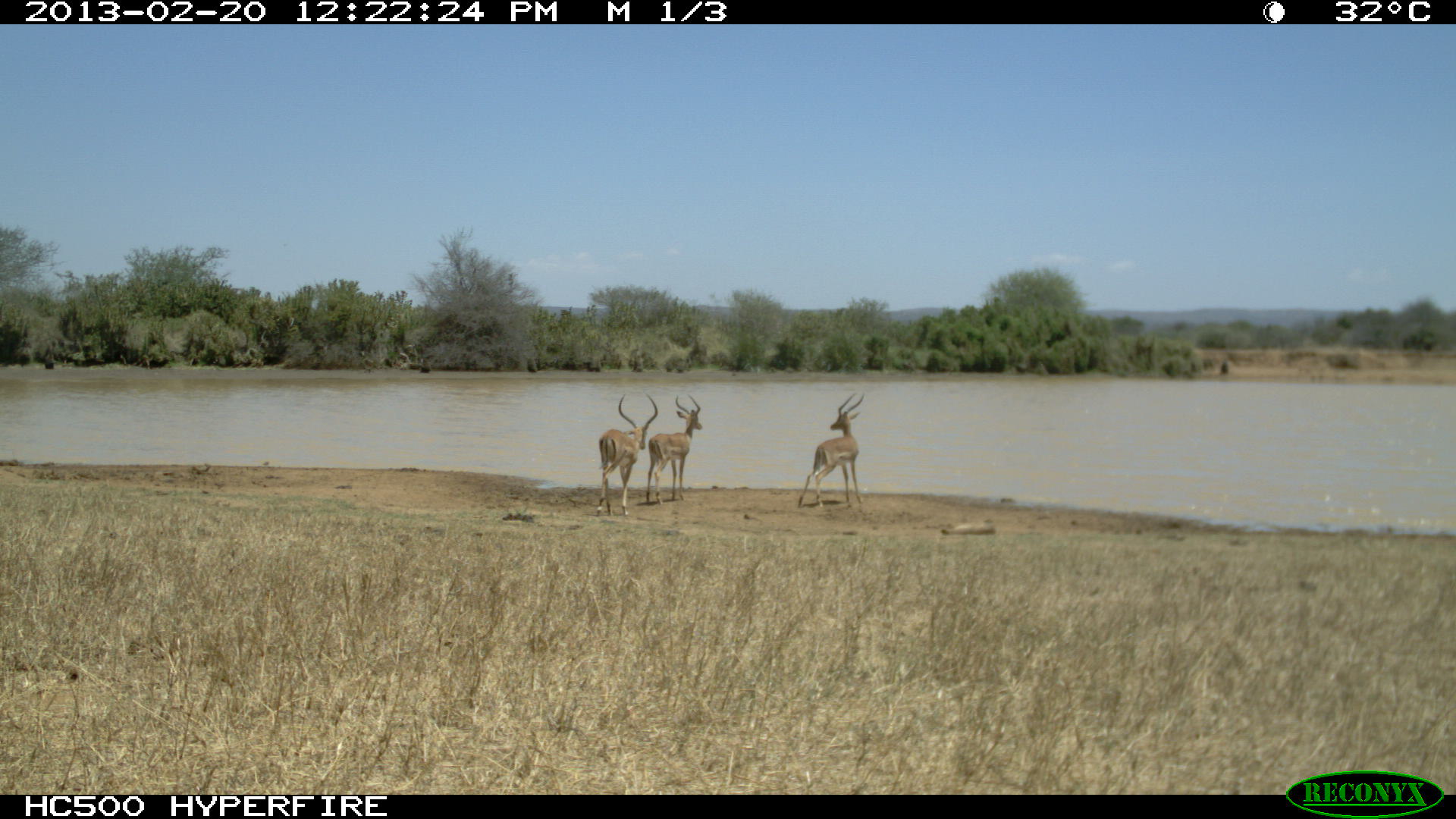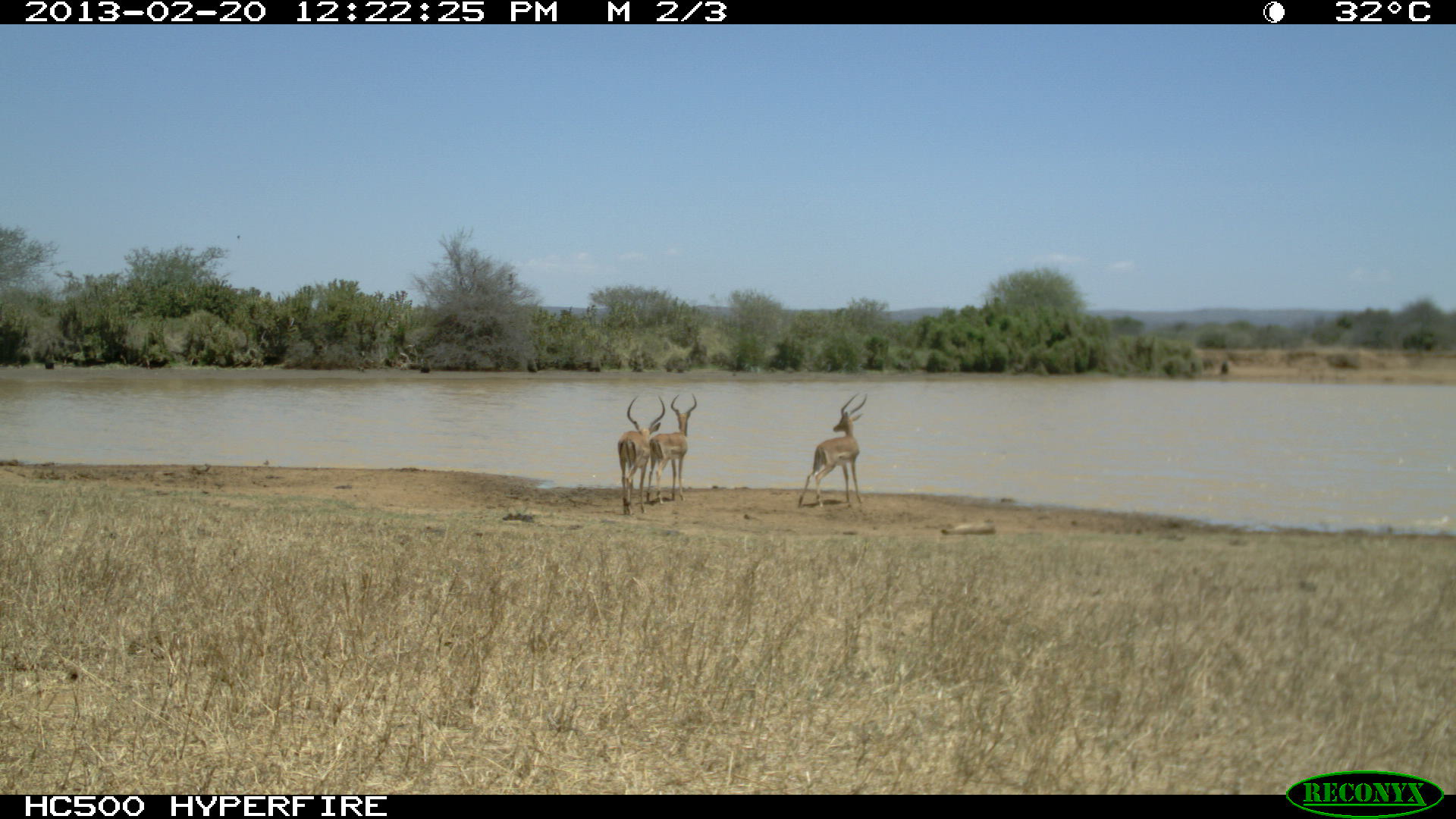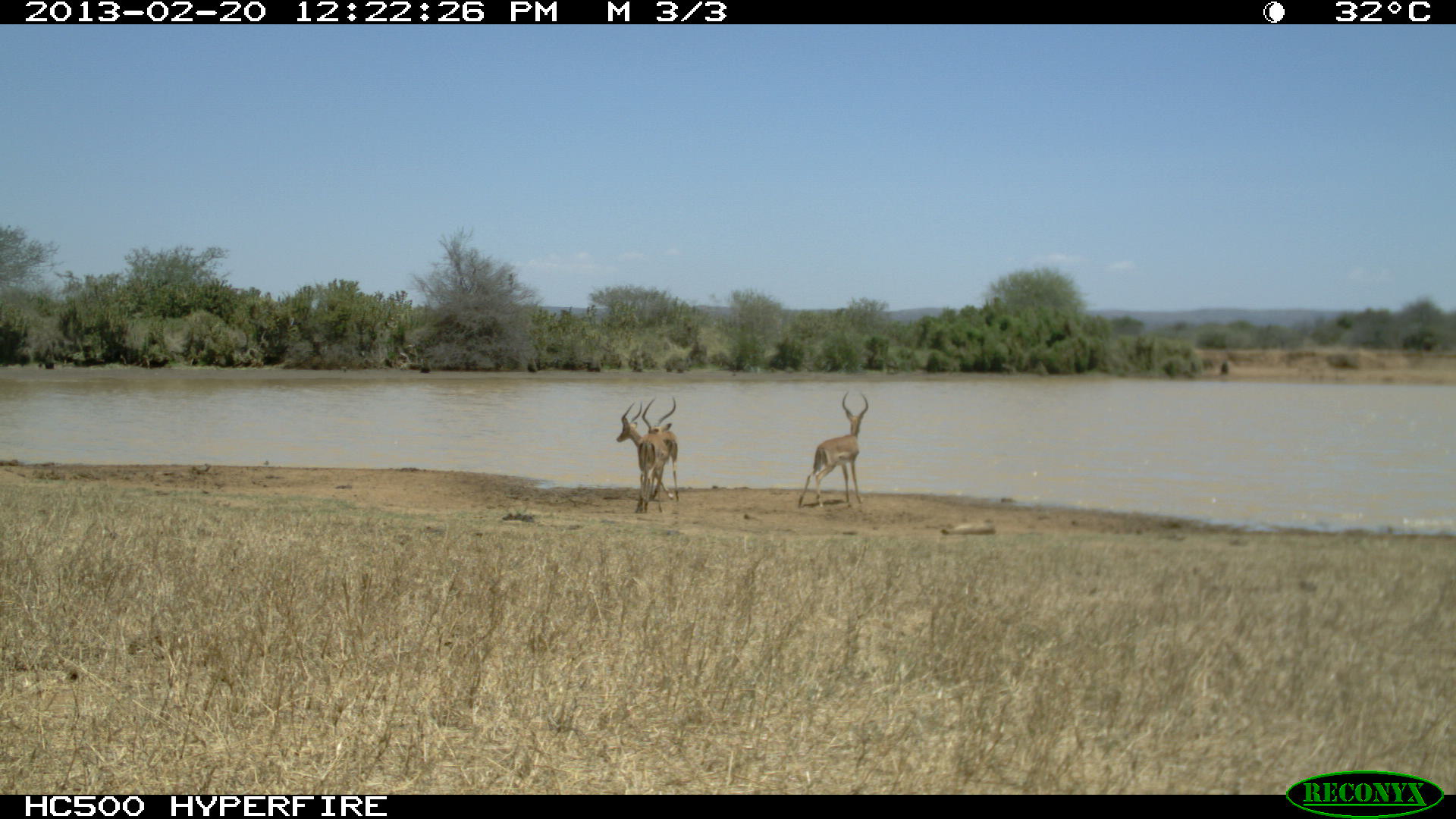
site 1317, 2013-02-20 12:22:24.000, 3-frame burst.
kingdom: Animalia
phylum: Chordata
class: Mammalia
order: Artiodactyla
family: Bovidae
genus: Aepyceros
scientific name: Aepyceros melampus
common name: impala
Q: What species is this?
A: Aepyceros melampus (impala).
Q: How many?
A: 1.